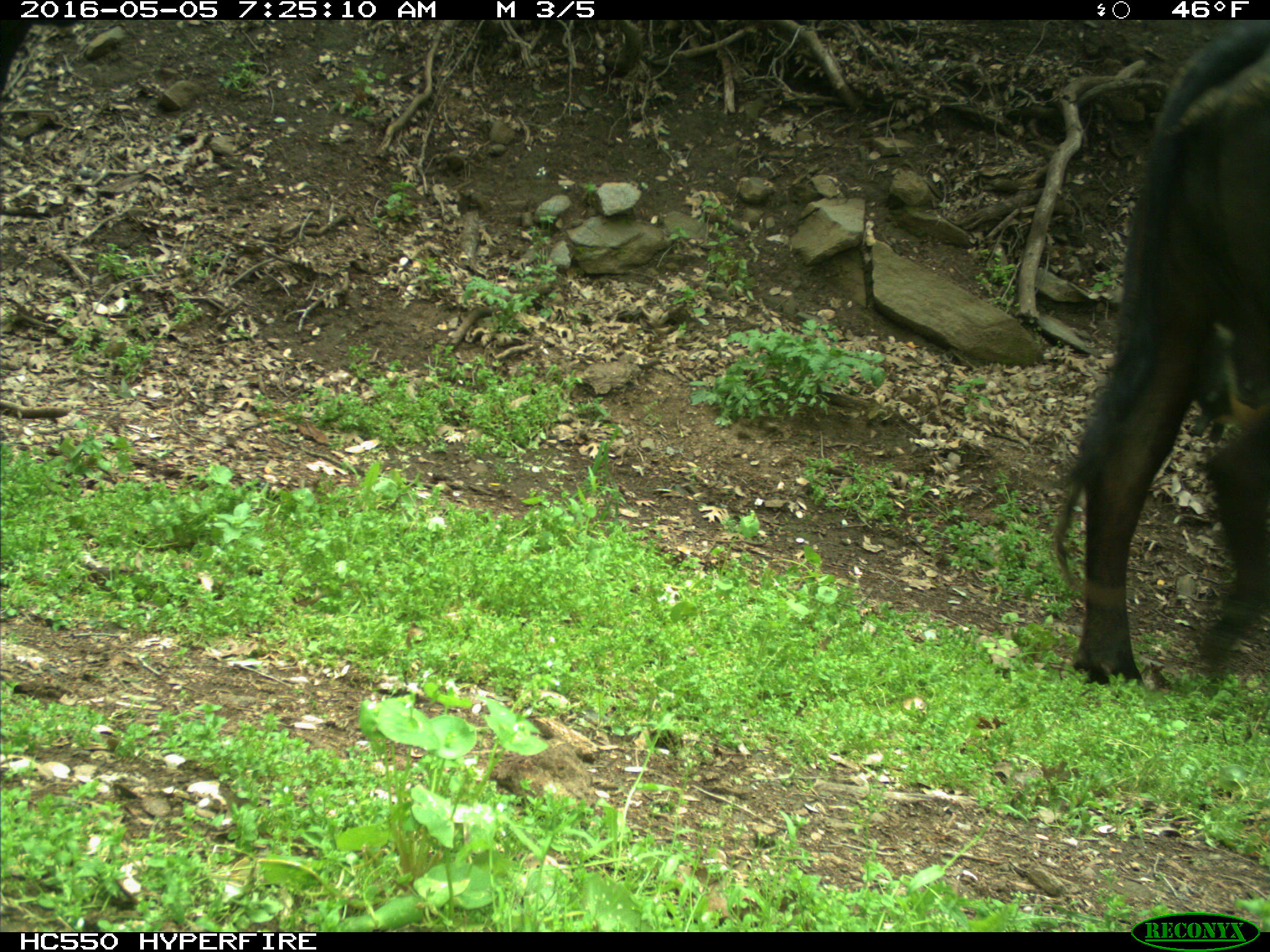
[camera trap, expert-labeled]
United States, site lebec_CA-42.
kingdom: Animalia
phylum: Chordata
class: Mammalia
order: Artiodactyla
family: Bovidae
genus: Bos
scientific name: Bos taurus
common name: domestic cow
Bos taurus (domestic cow).